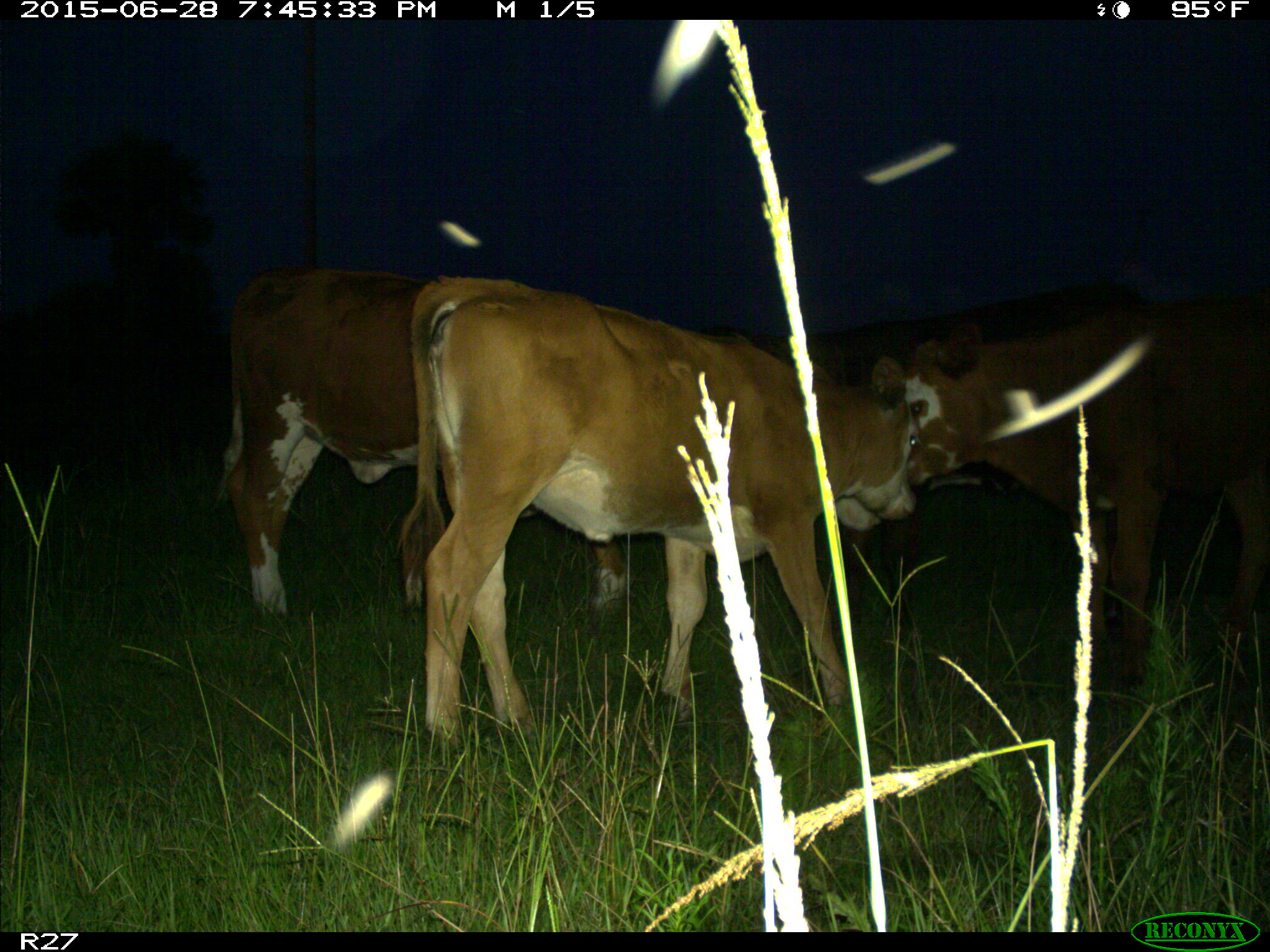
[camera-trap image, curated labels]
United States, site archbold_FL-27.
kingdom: Animalia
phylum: Chordata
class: Mammalia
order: Artiodactyla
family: Bovidae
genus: Bos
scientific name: Bos taurus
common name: domestic cow